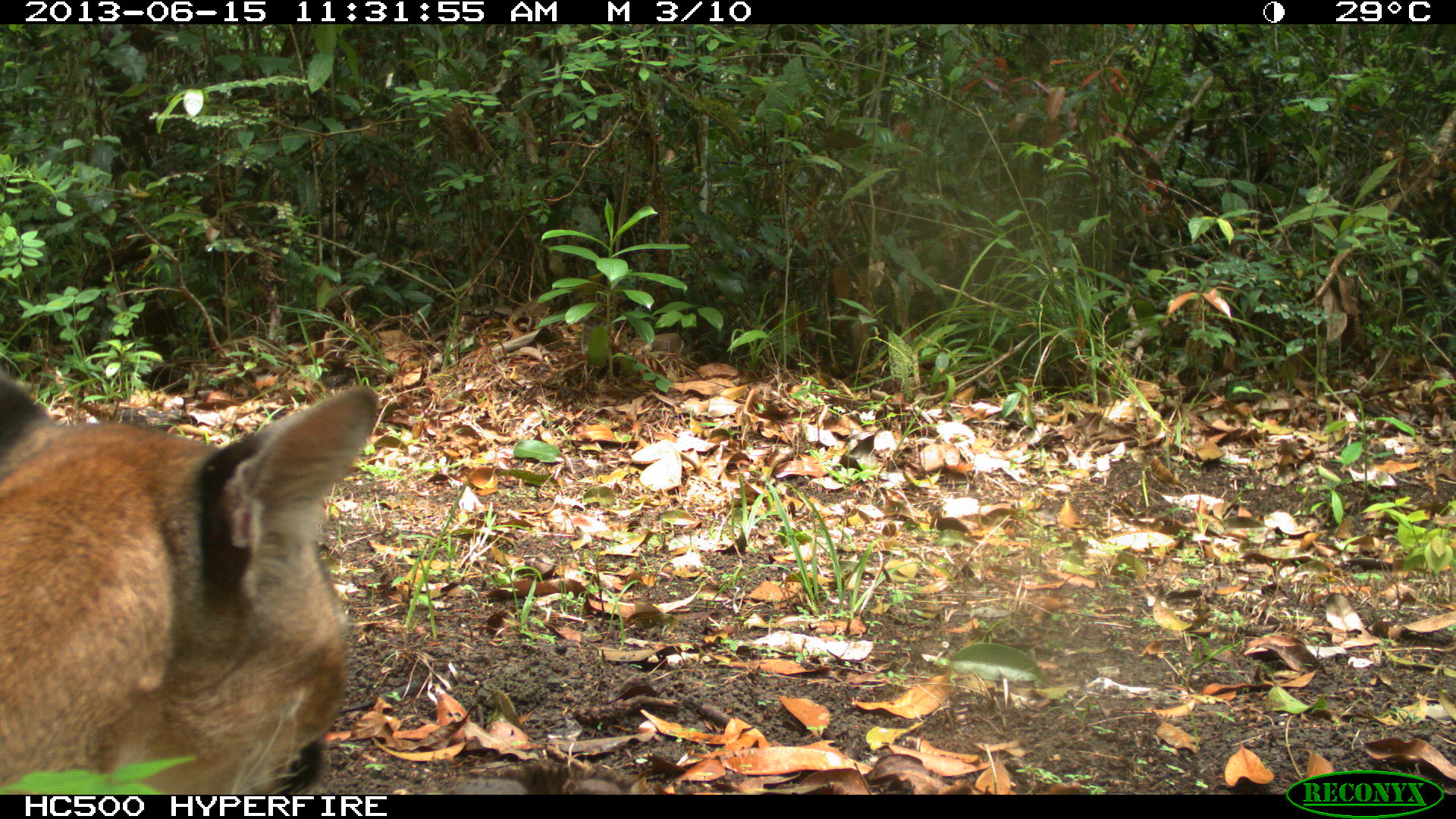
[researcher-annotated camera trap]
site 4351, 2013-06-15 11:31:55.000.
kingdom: Animalia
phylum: Chordata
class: Mammalia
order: Carnivora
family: Felidae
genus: Puma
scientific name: Puma concolor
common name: mountain lion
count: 2